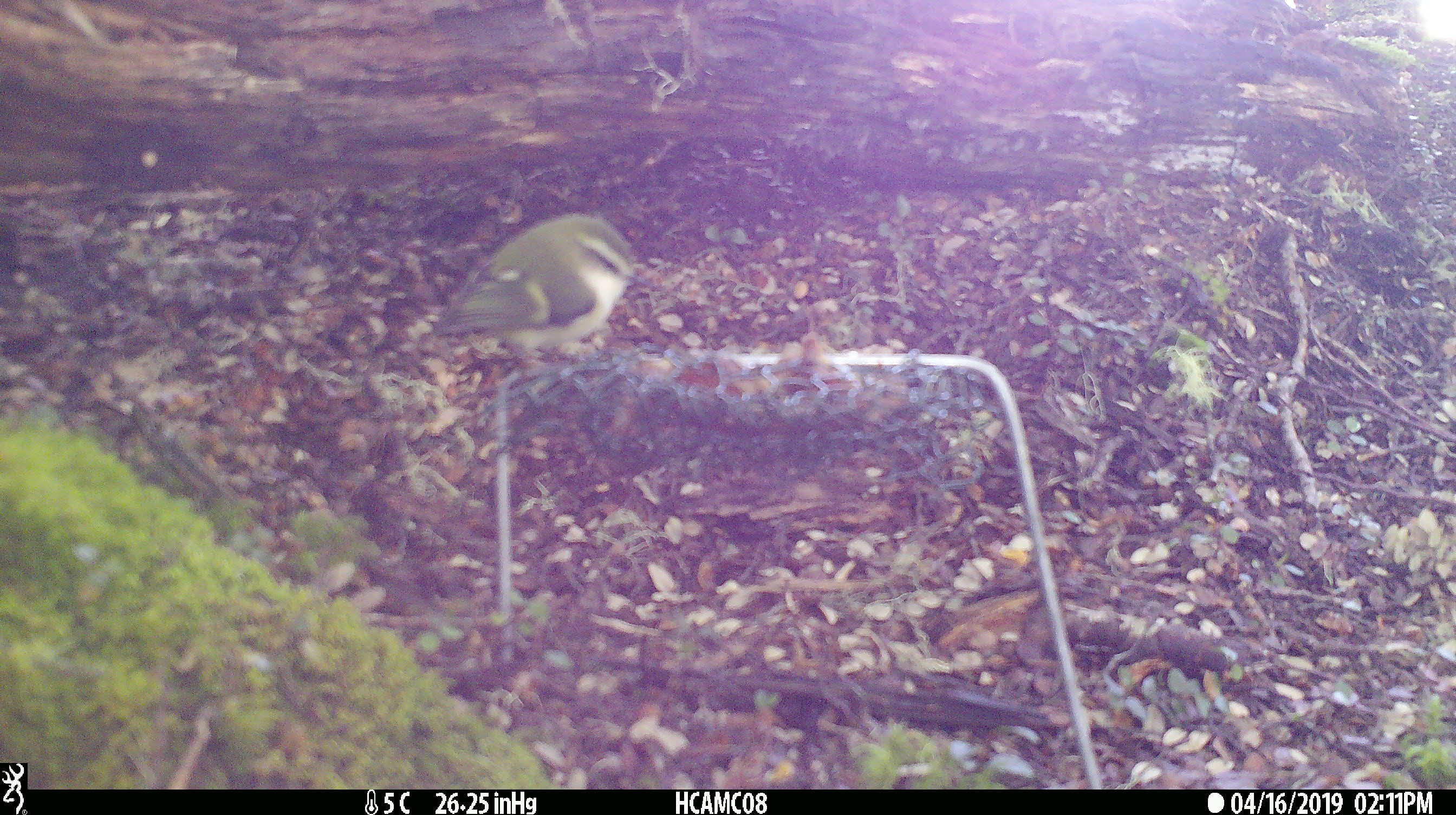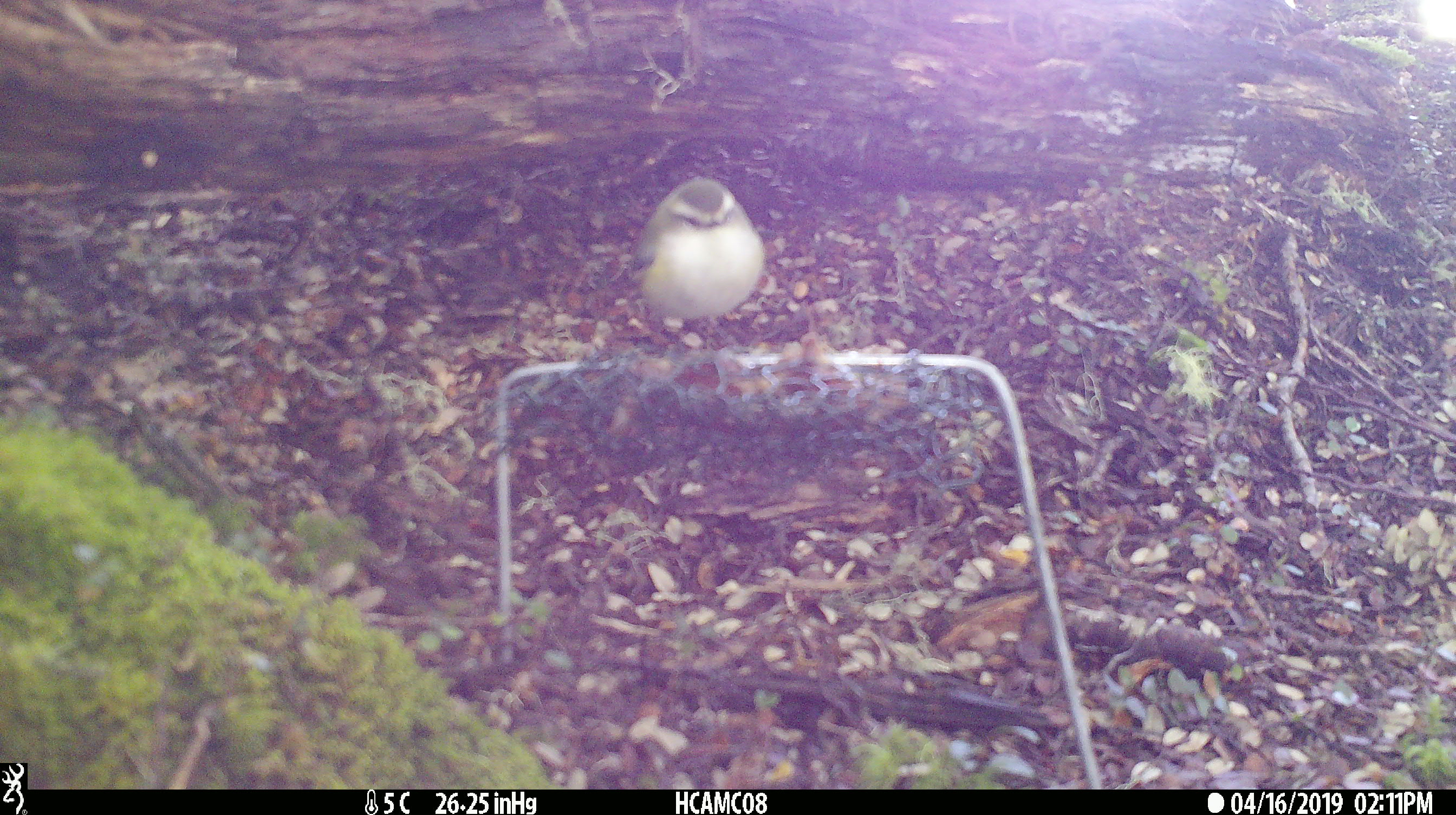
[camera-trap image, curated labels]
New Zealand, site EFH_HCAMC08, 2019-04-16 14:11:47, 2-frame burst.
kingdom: Animalia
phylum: Chordata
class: Aves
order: Passeriformes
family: Acanthisittidae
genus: Acanthisitta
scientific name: Acanthisitta chloris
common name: rifleman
Rifleman (Acanthisitta chloris).